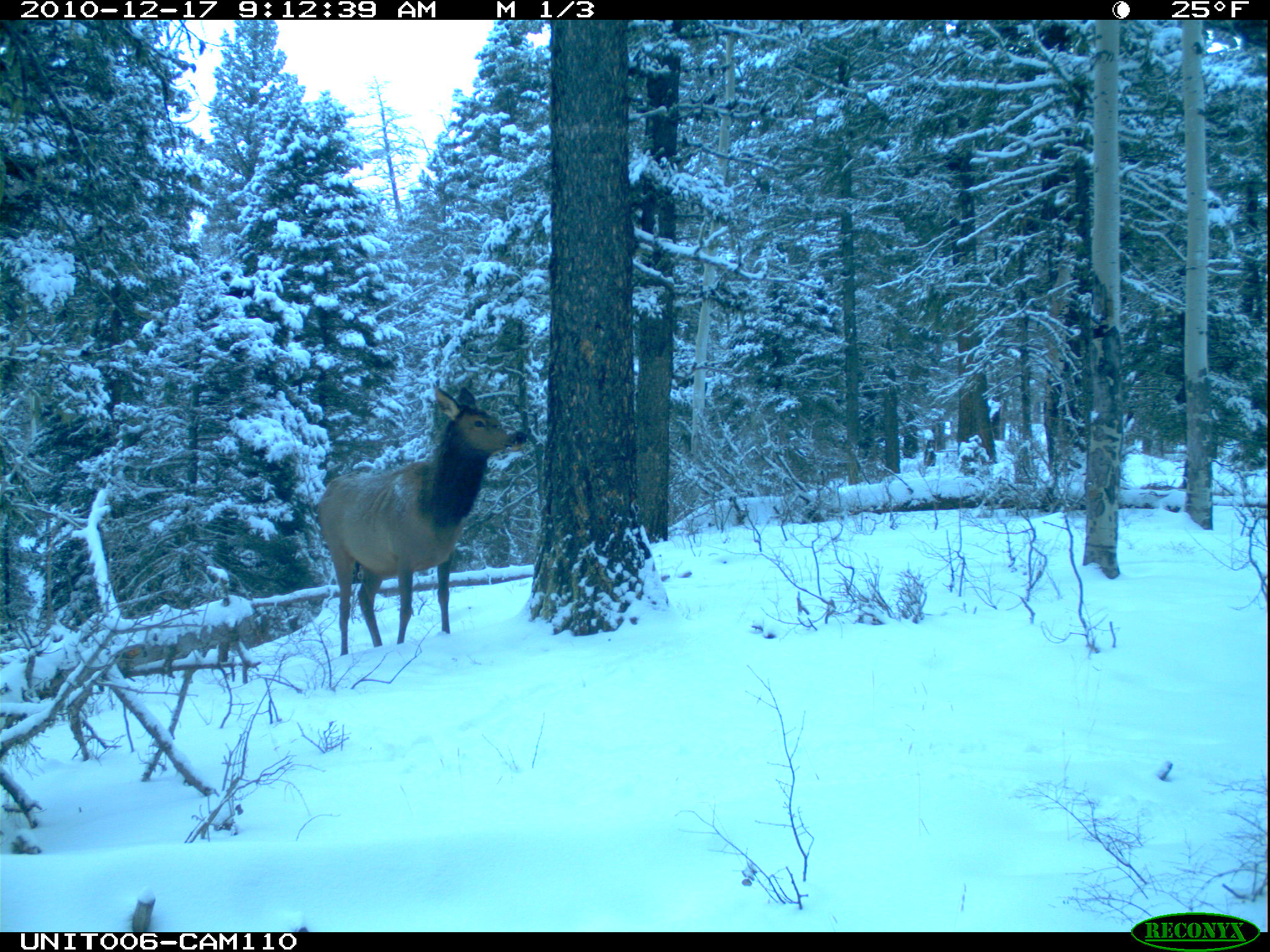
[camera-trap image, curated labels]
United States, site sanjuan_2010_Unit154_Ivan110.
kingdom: Animalia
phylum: Chordata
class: Mammalia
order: Artiodactyla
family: Cervidae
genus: Cervus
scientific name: Cervus elaphus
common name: red deer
Cervus elaphus (red deer).